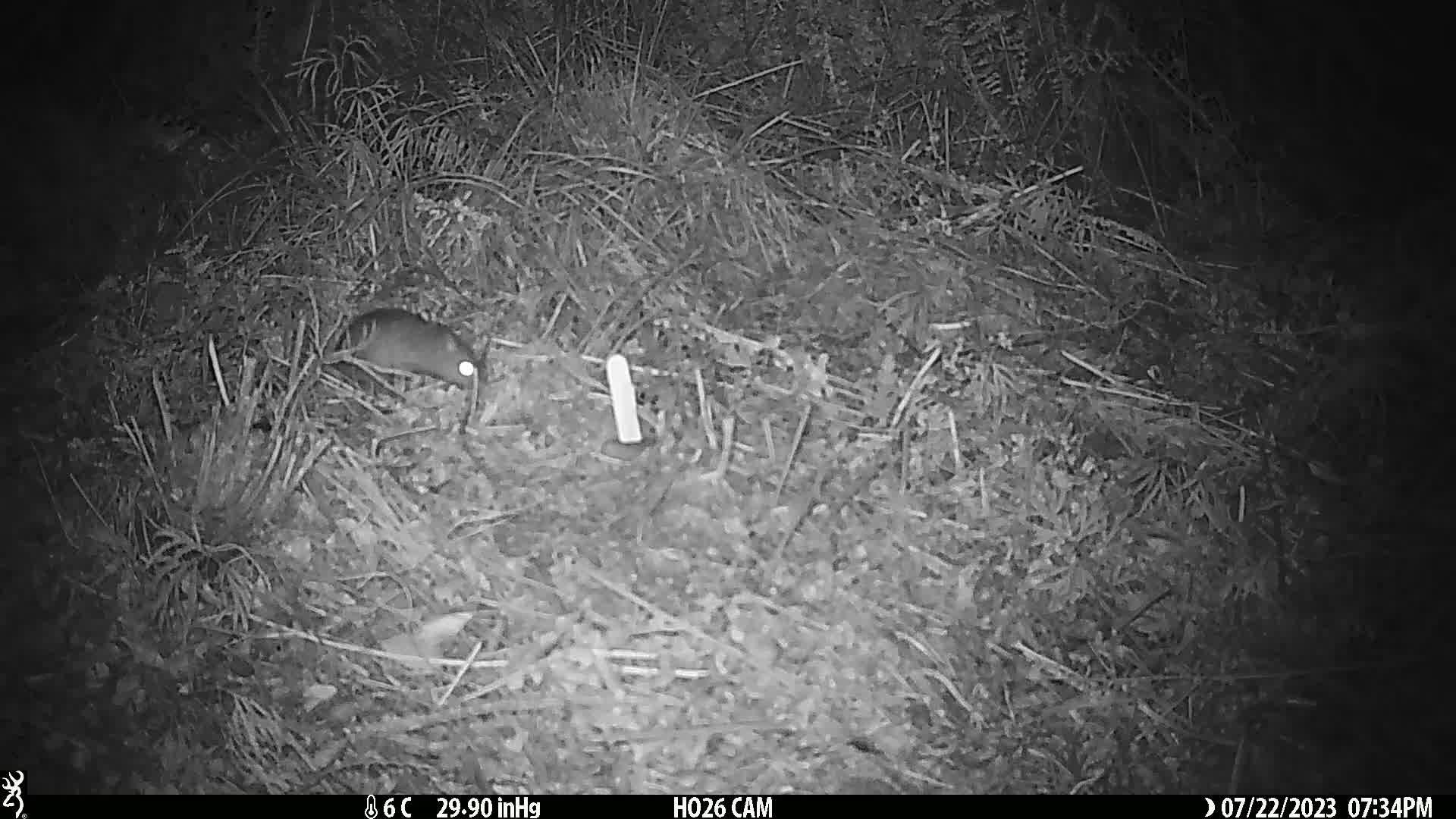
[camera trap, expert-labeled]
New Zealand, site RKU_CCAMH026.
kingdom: Animalia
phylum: Chordata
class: Mammalia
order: Rodentia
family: Muridae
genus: Rattus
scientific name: Rattus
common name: rat